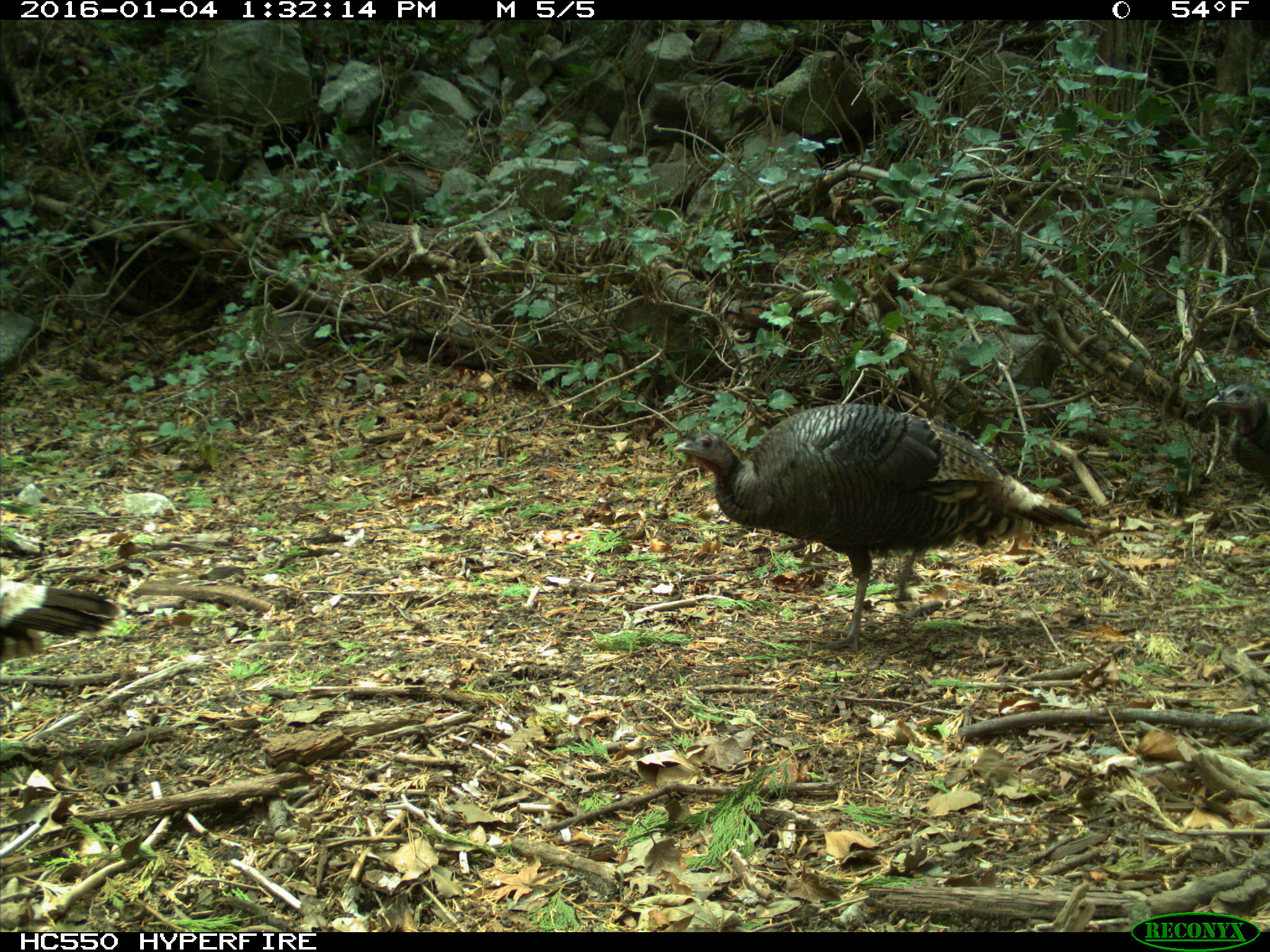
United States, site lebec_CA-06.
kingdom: Animalia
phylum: Chordata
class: Aves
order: Galliformes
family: Phasianidae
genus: Meleagris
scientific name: Meleagris gallopavo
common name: wild turkey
Meleagris gallopavo (wild turkey).